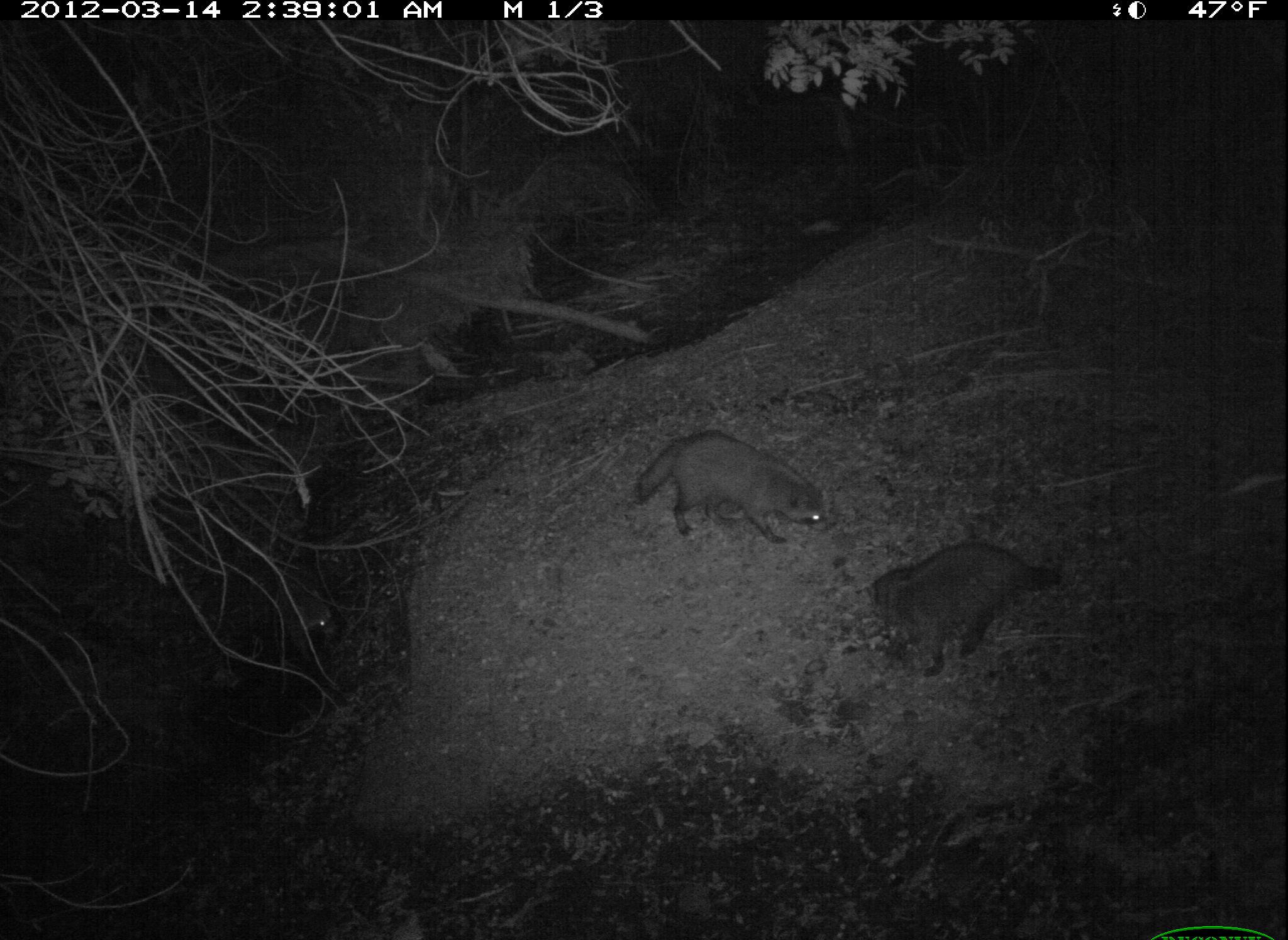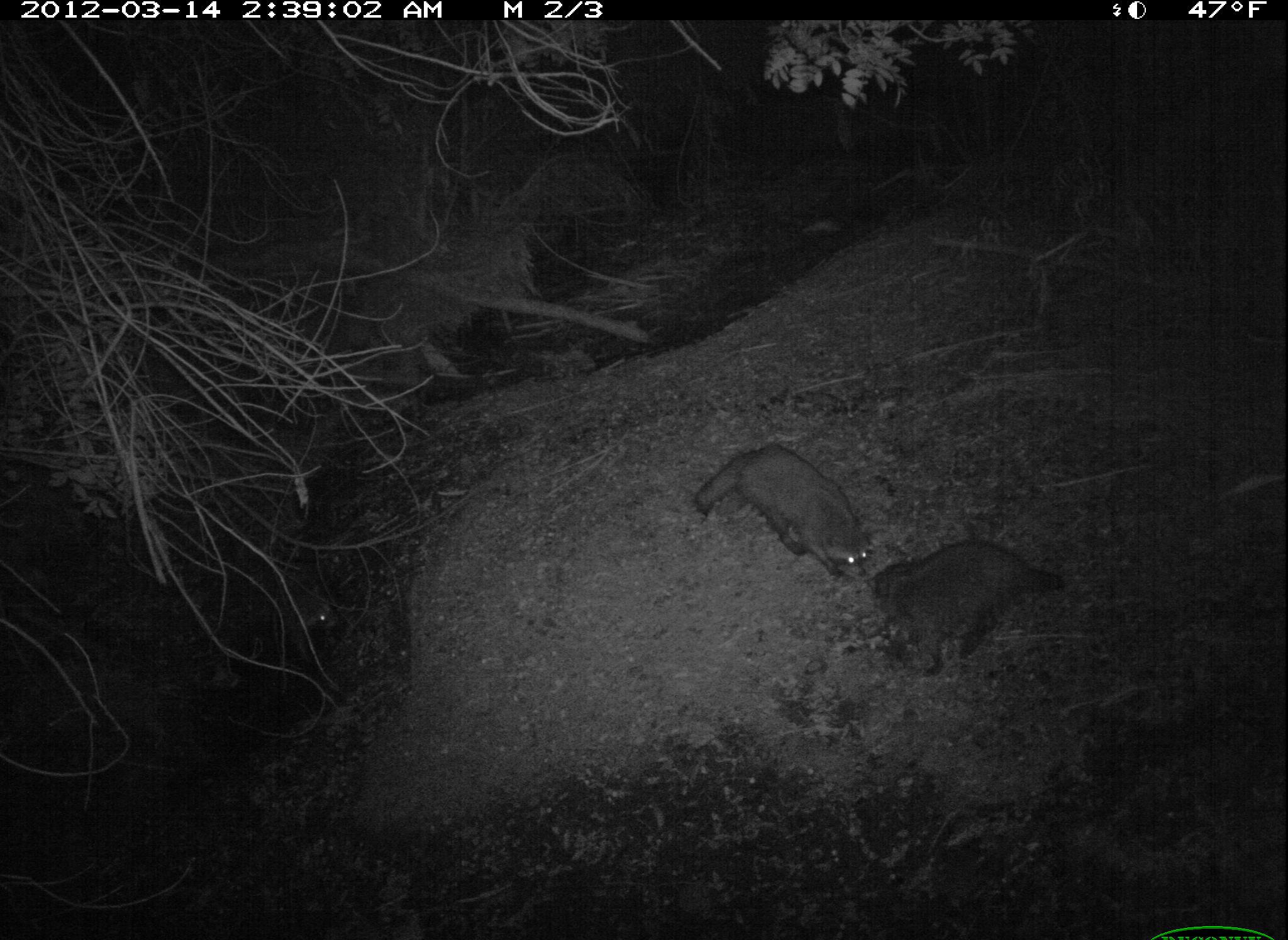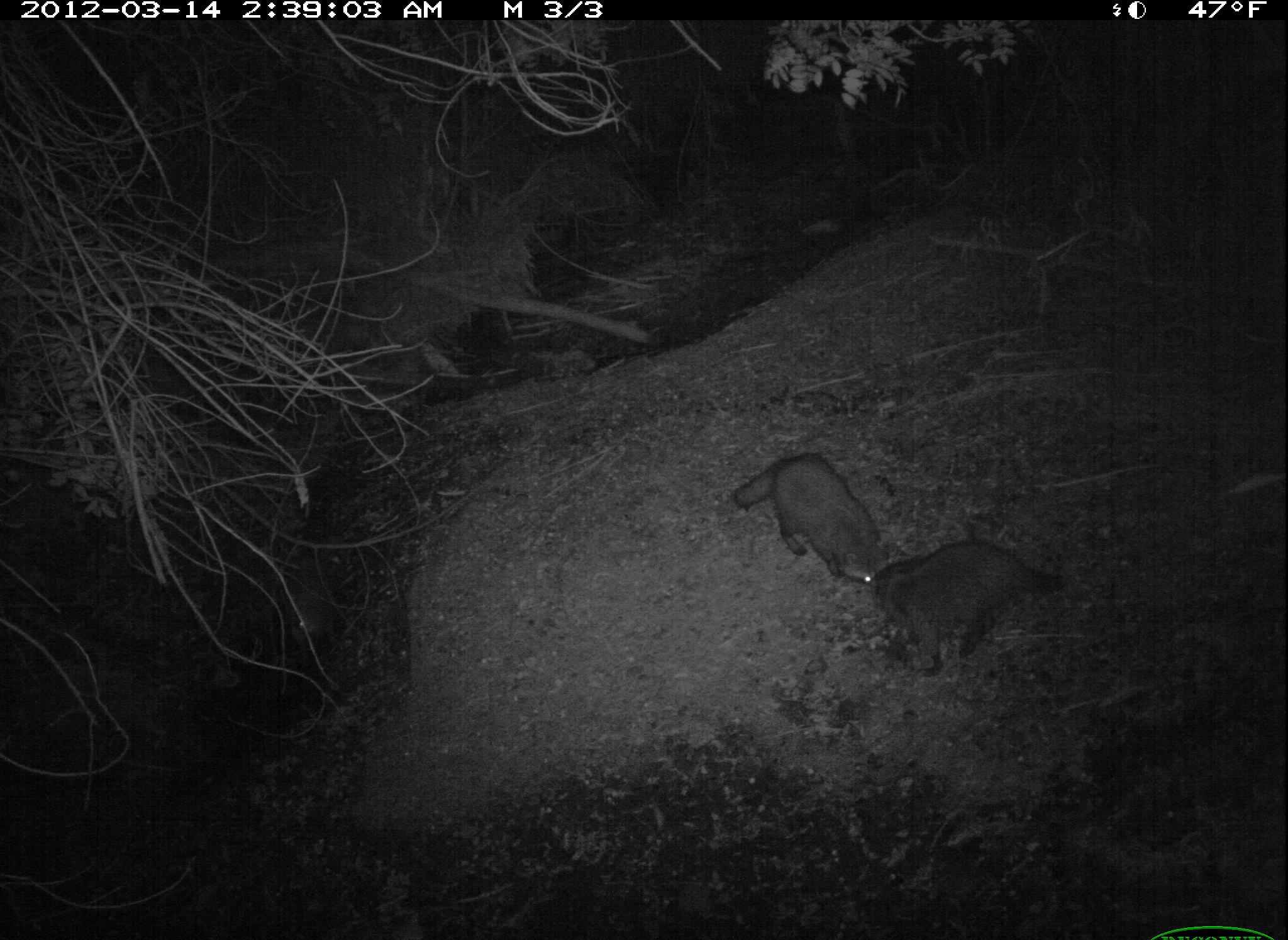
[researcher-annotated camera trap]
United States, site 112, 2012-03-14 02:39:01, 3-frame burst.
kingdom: Animalia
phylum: Chordata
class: Mammalia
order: Carnivora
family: Procyonidae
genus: Procyon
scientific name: Procyon lotor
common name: raccoon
Raccoon (Procyon lotor).